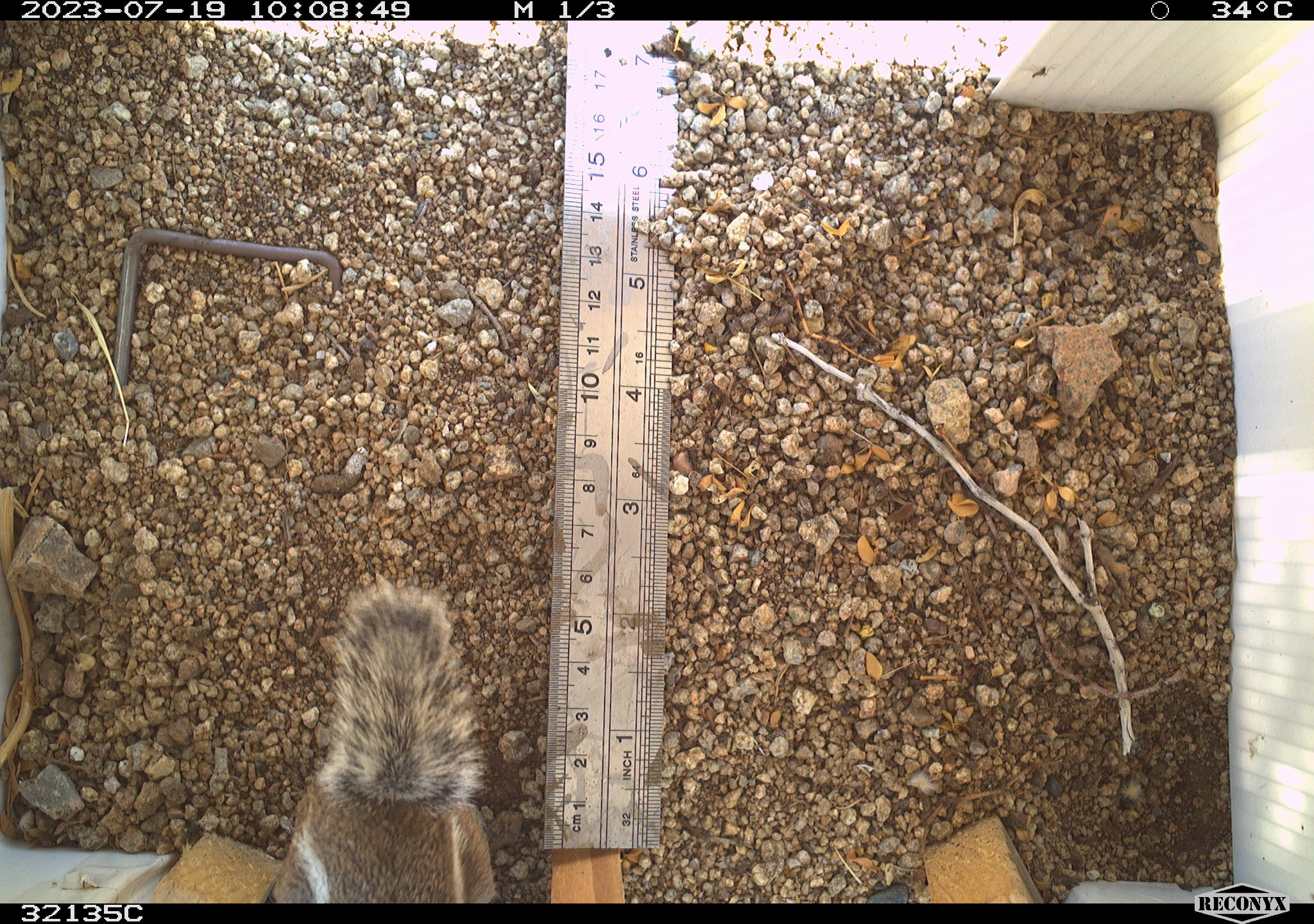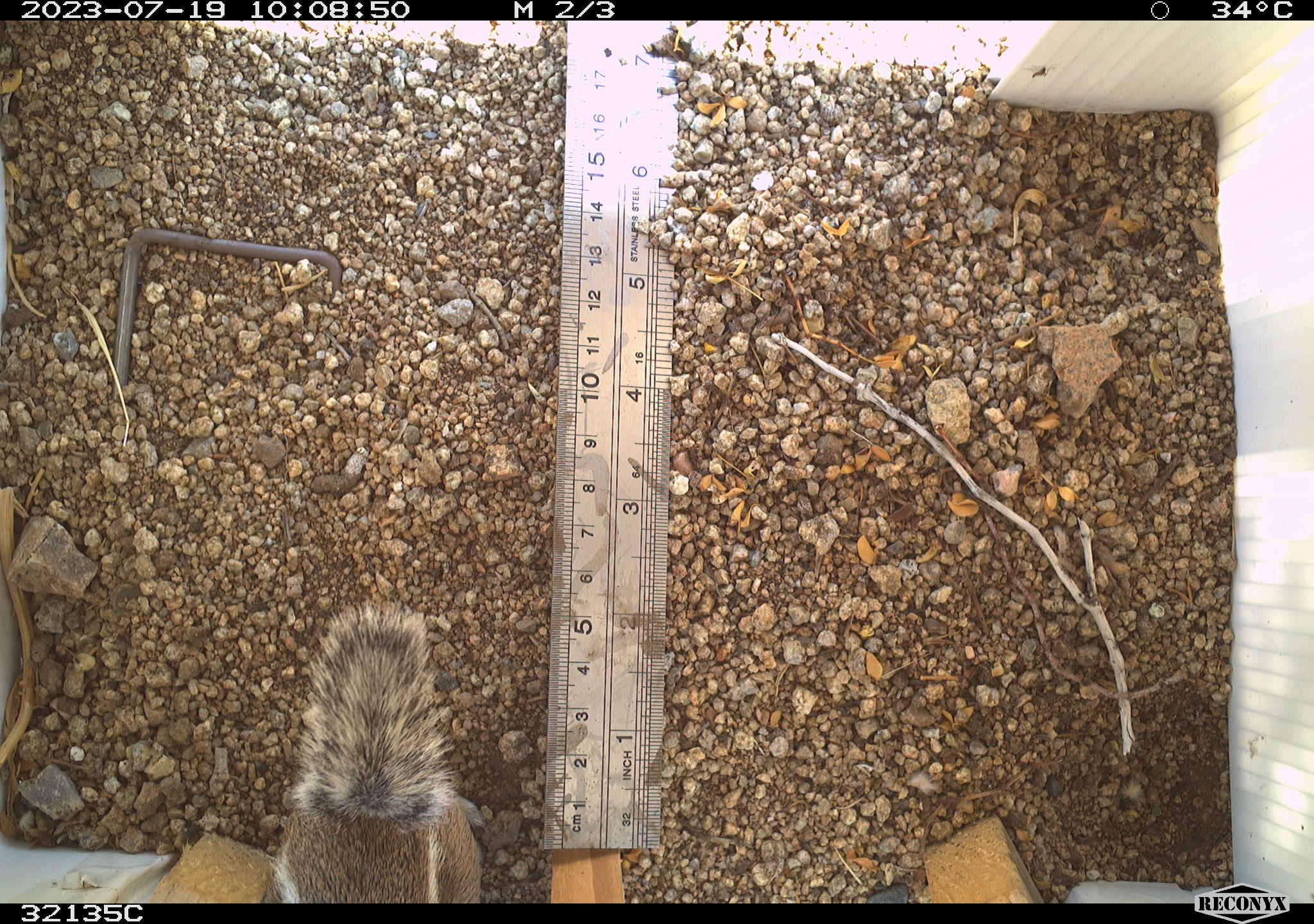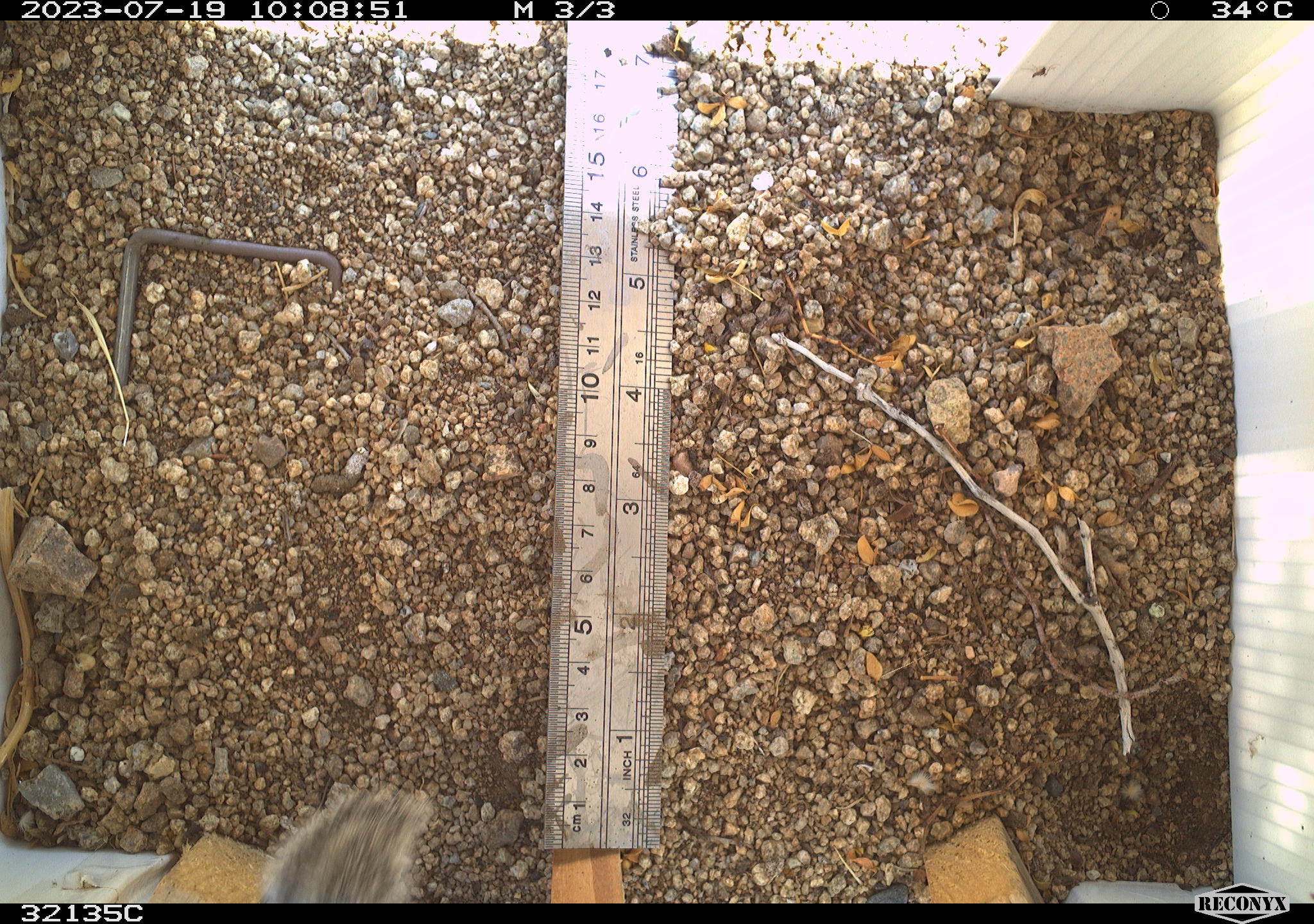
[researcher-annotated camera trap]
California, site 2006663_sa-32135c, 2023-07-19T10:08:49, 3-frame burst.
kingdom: Animalia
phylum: Chordata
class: Mammalia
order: Rodentia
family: Sciuridae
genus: Ammospermophilus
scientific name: Ammospermophilus leucurus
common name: white-tailed antelope squirrel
White-tailed antelope squirrel (Ammospermophilus leucurus).